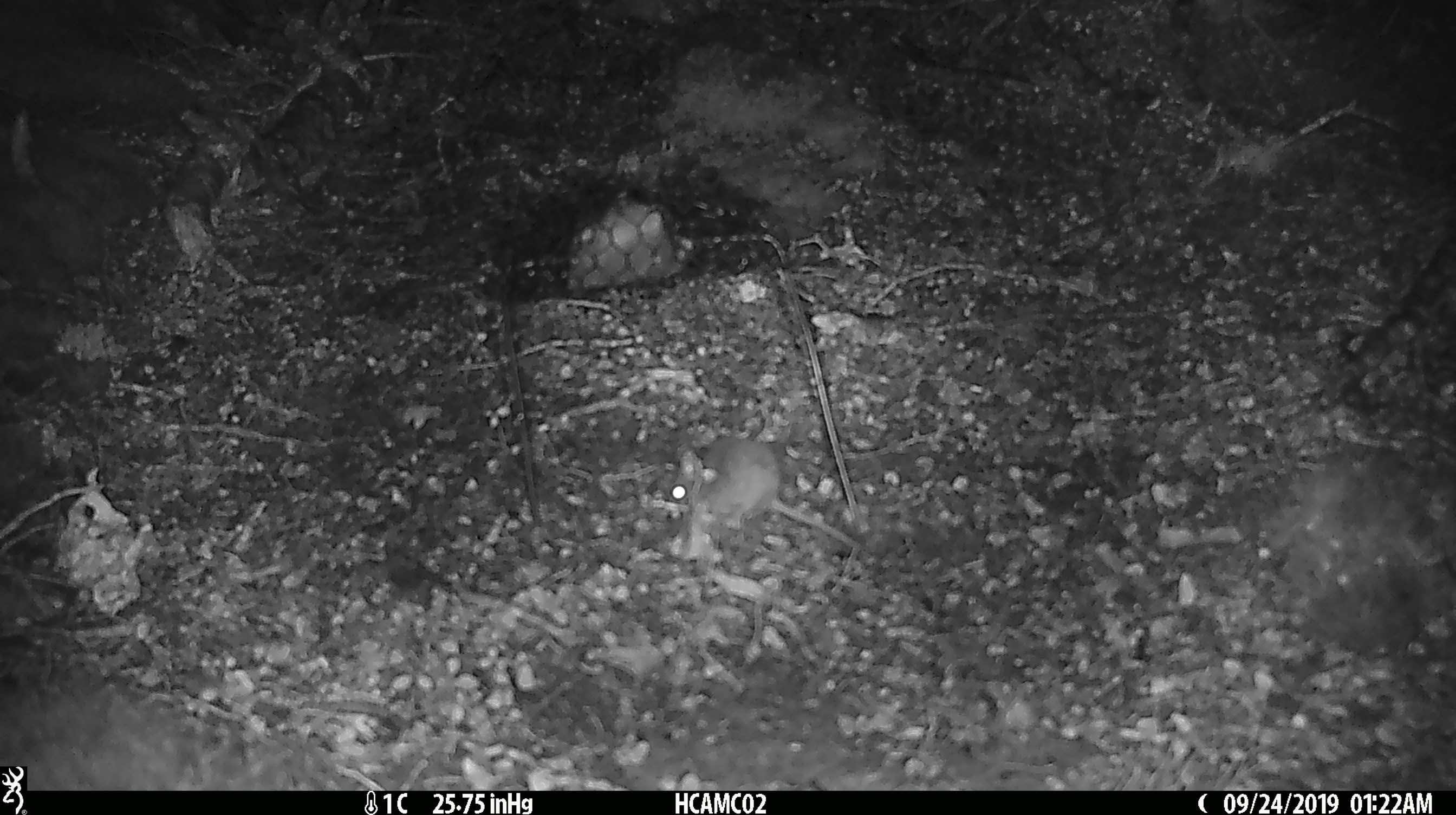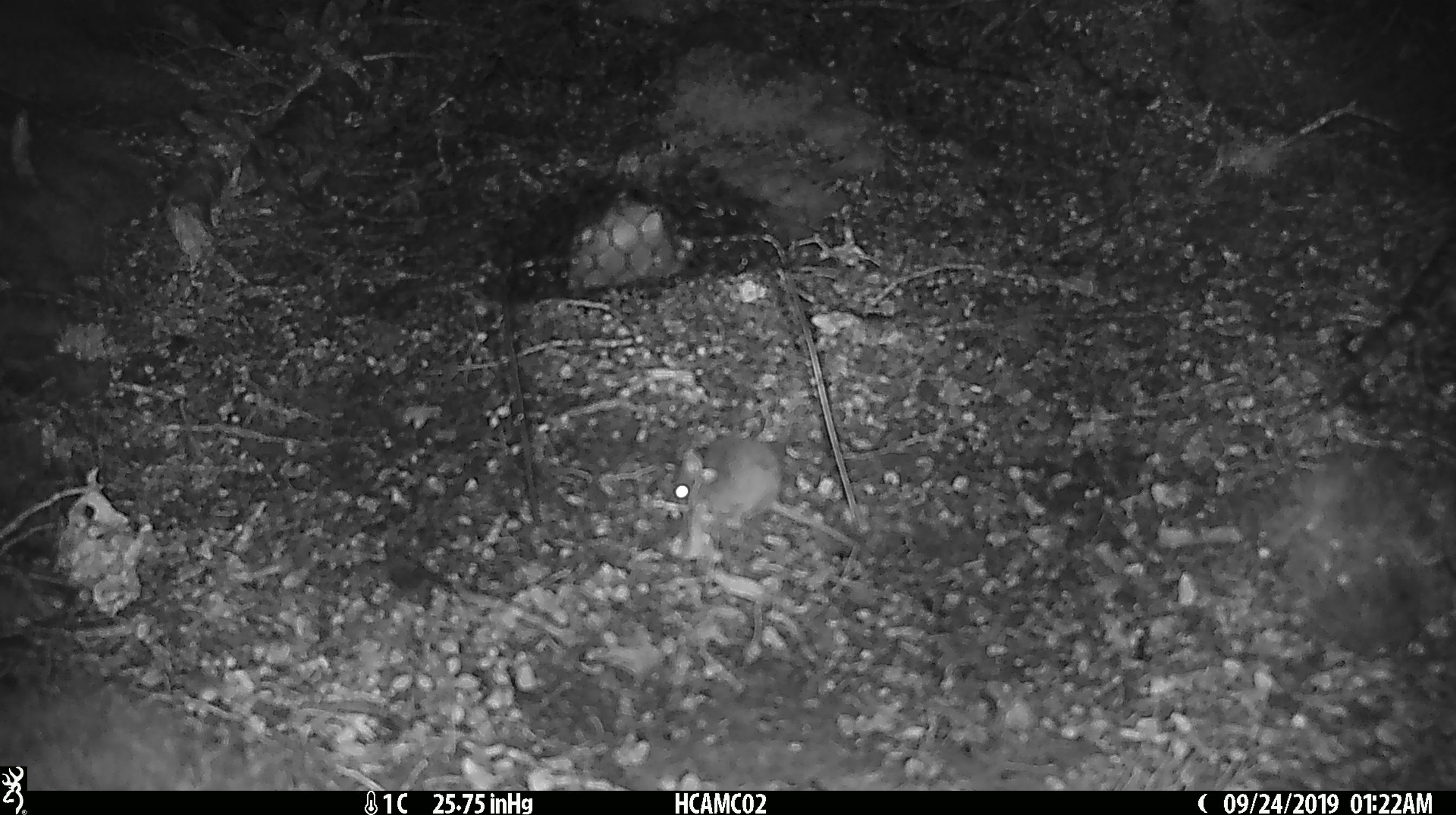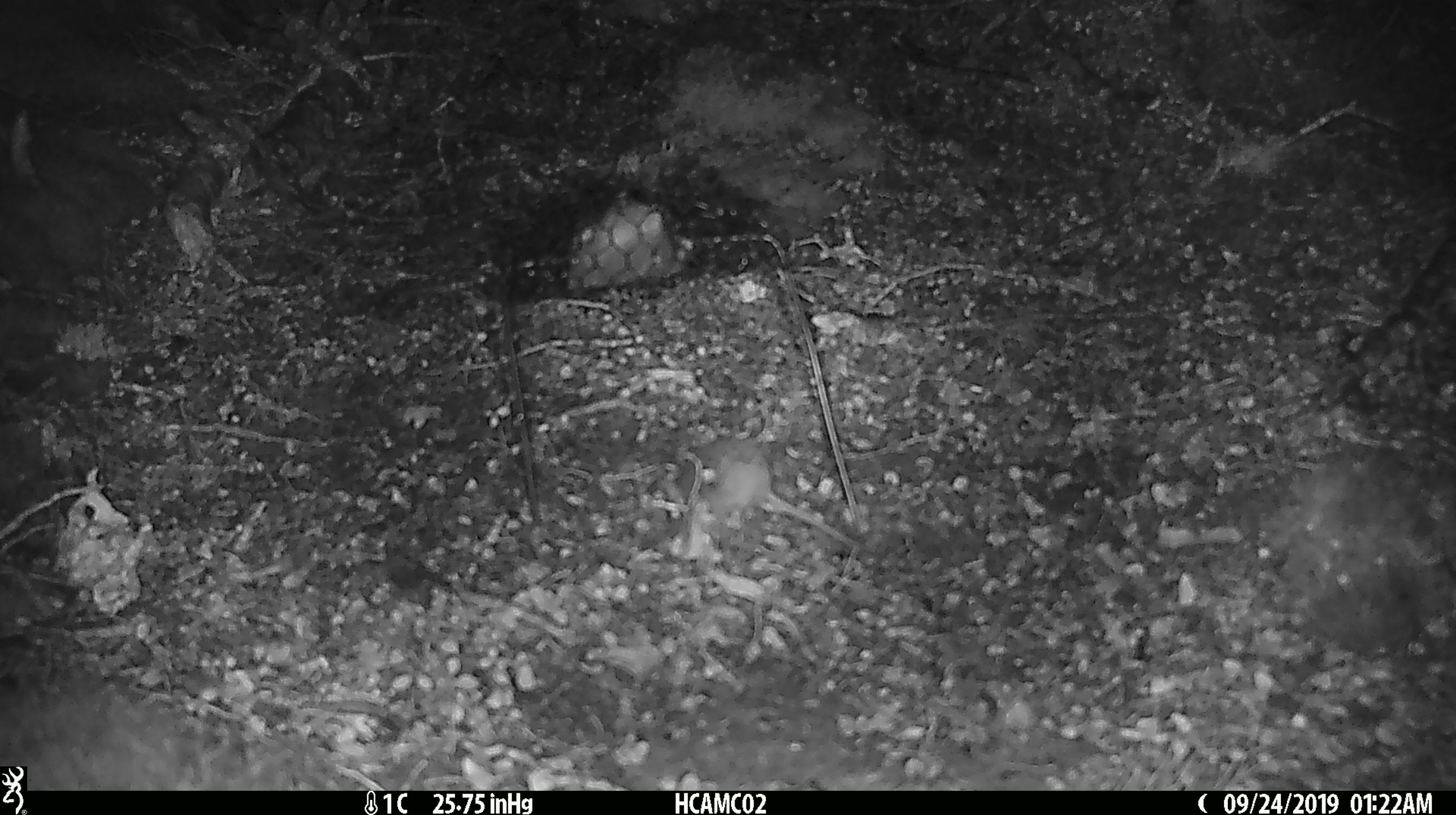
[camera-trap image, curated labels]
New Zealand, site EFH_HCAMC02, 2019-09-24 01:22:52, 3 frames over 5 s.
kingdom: Animalia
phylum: Chordata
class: Mammalia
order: Rodentia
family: Muridae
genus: Mus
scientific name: Mus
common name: mouse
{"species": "mouse (Mus)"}